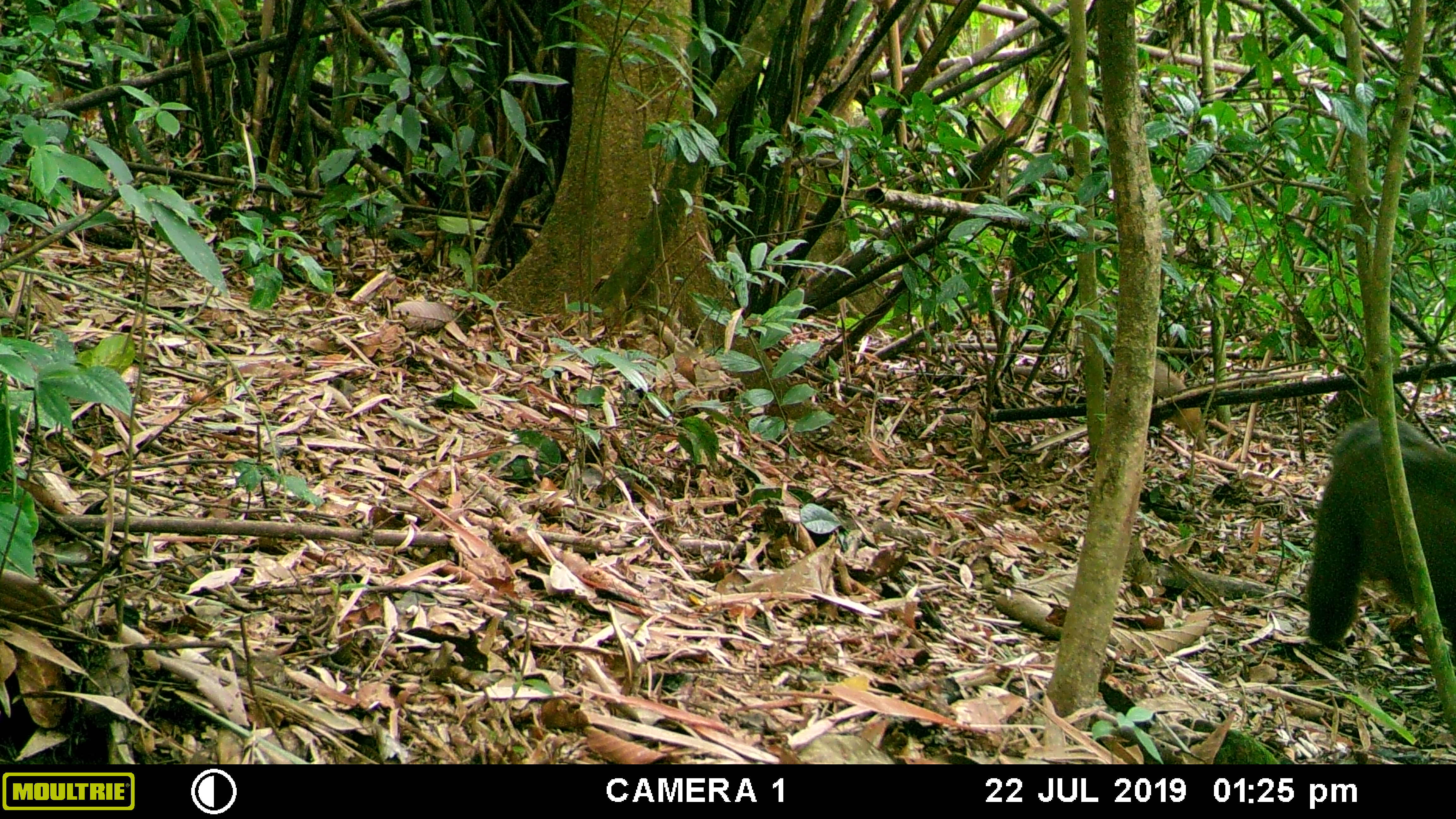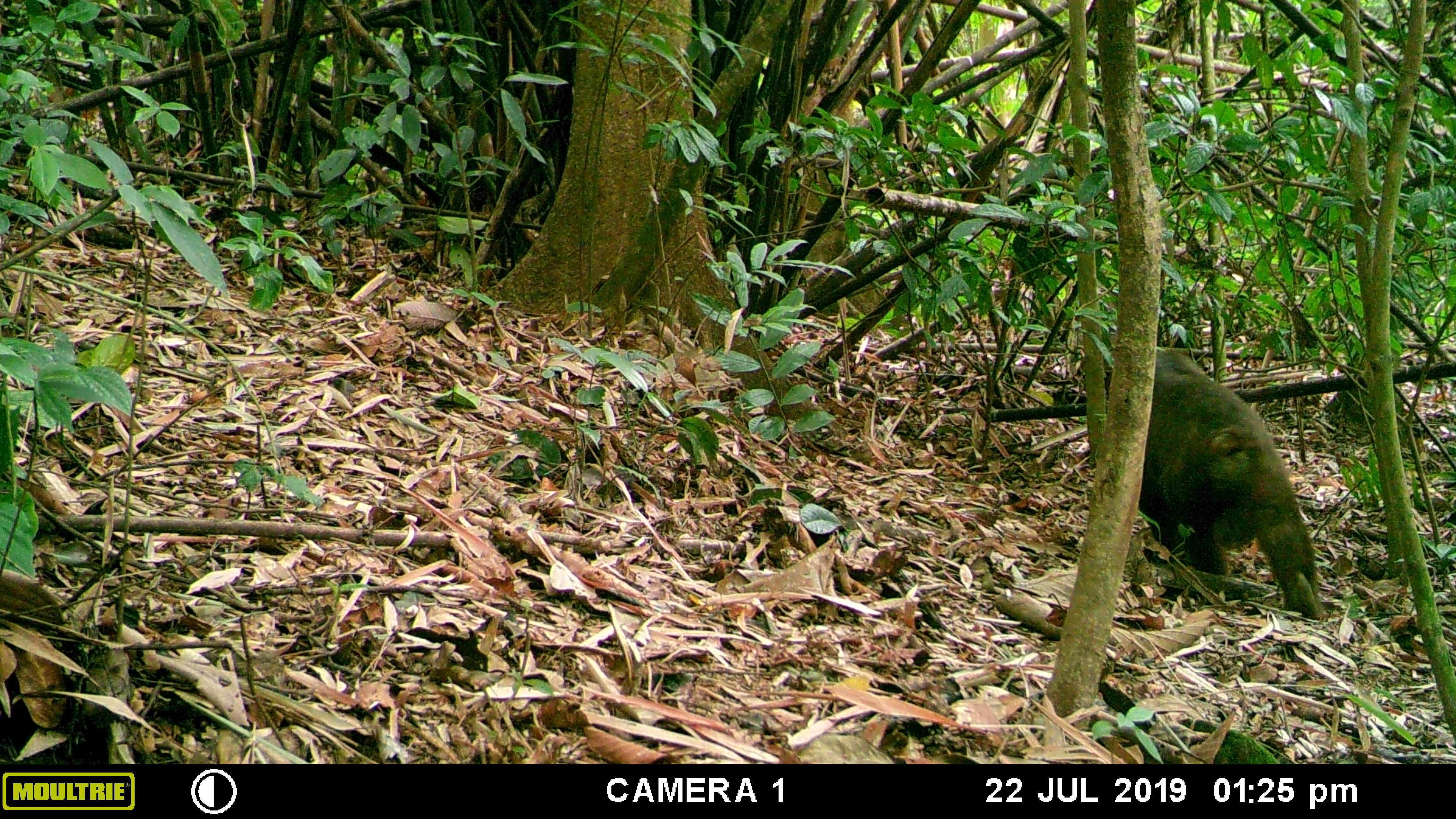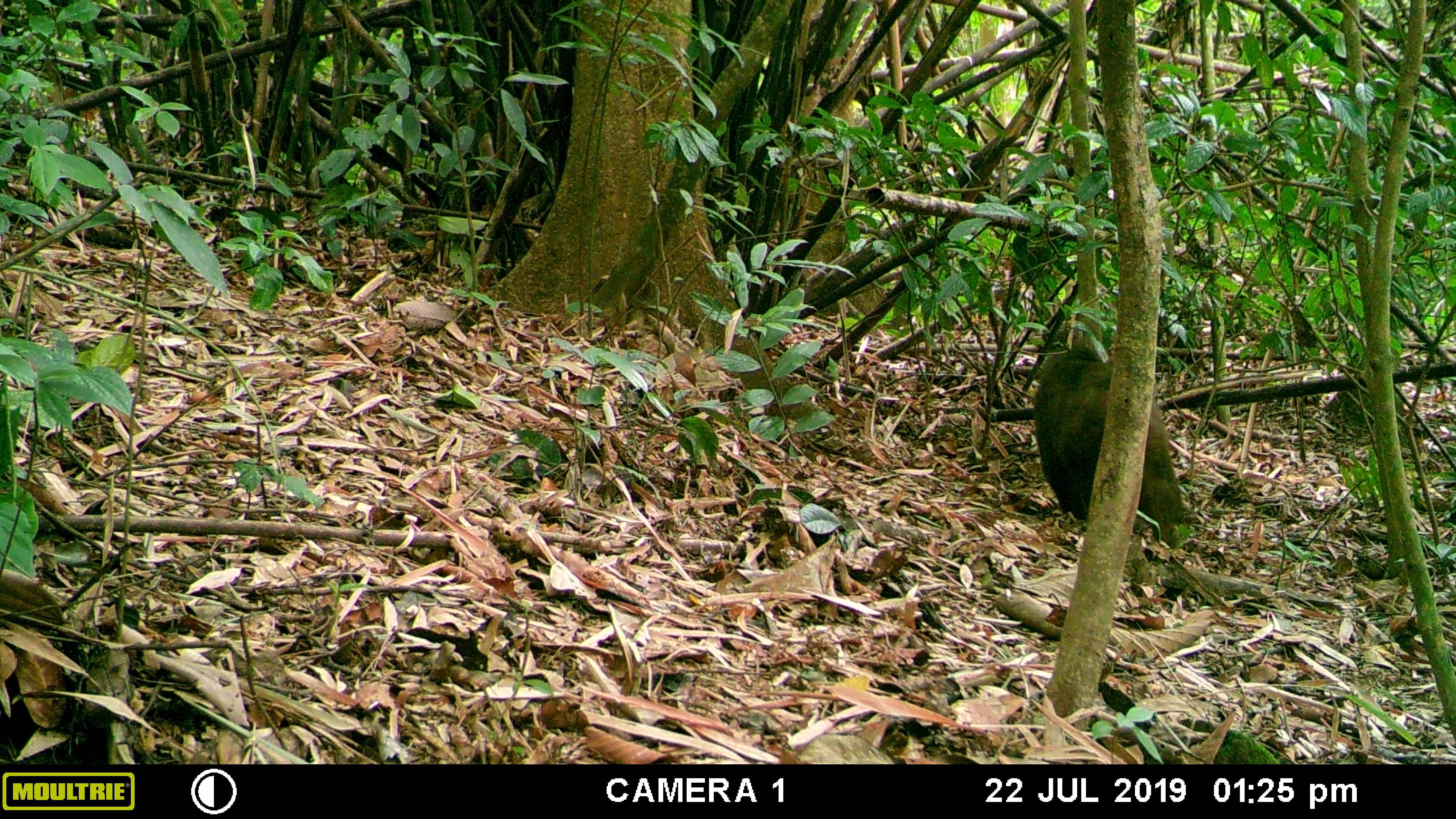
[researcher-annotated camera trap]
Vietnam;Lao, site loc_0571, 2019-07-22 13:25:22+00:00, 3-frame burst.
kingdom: Animalia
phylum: Chordata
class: Mammalia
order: Primates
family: Cercopithecidae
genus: Macaca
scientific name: Macaca arctoides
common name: stump-tailed macaque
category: stump tailed macaque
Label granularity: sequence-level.